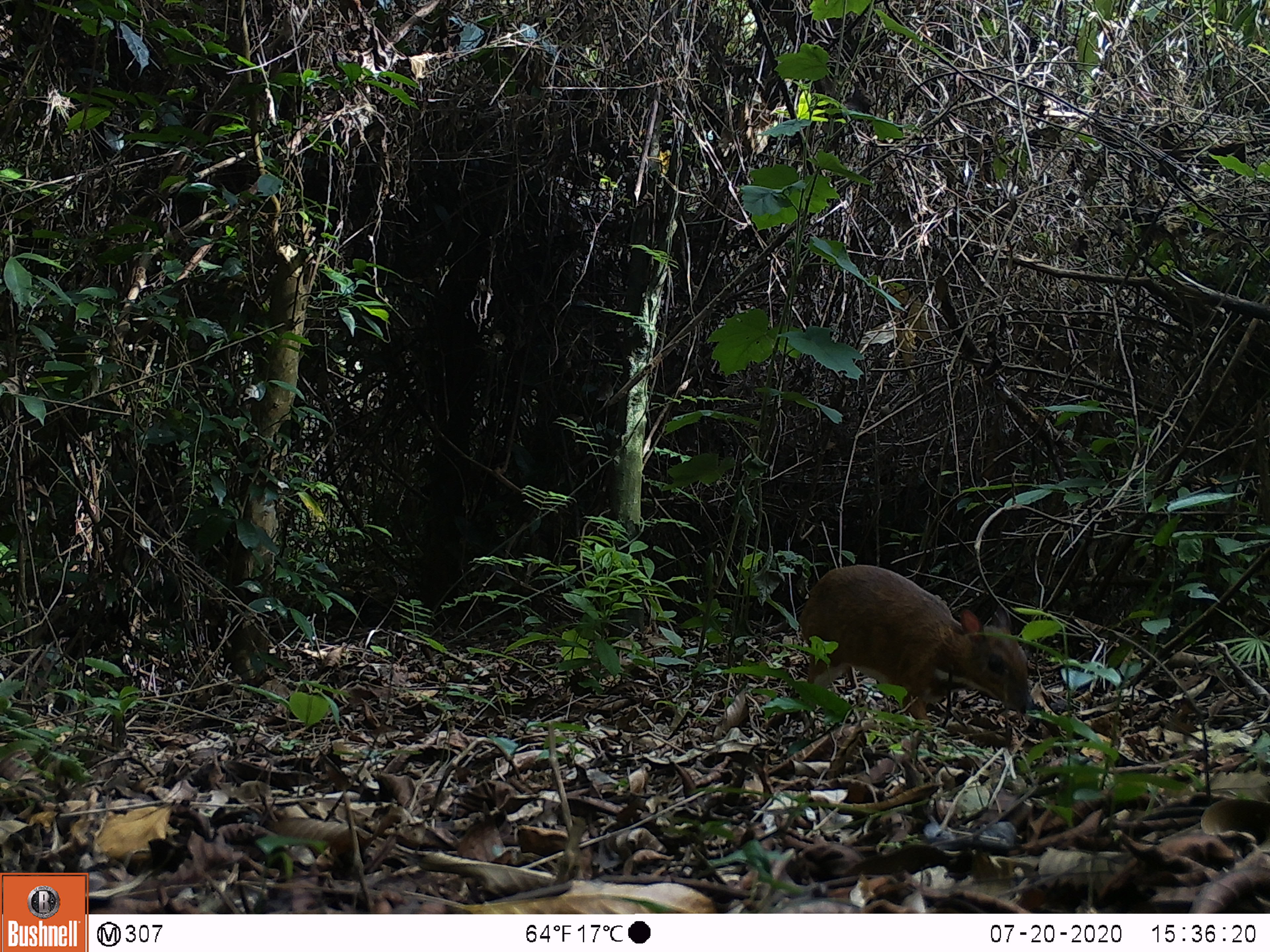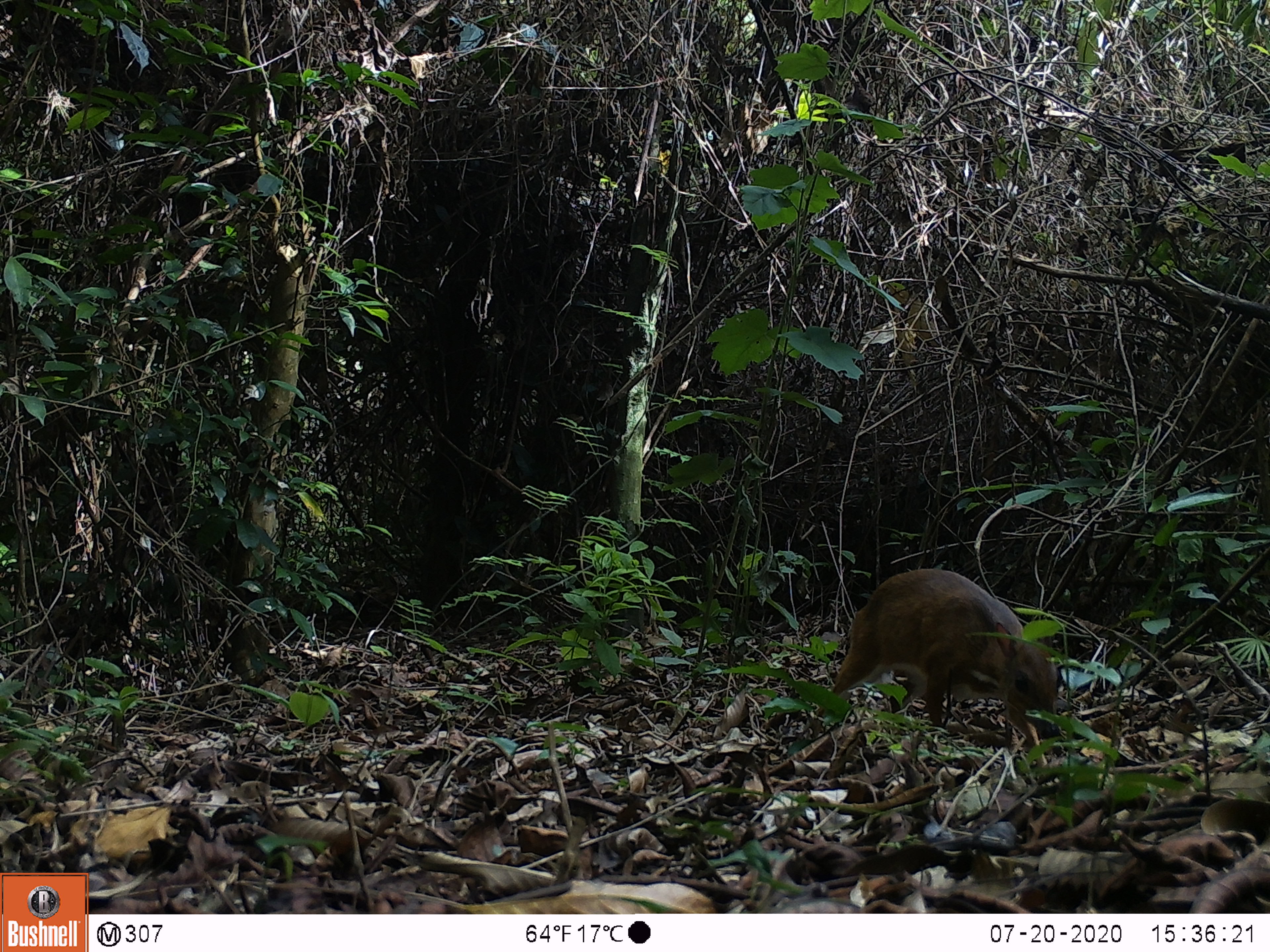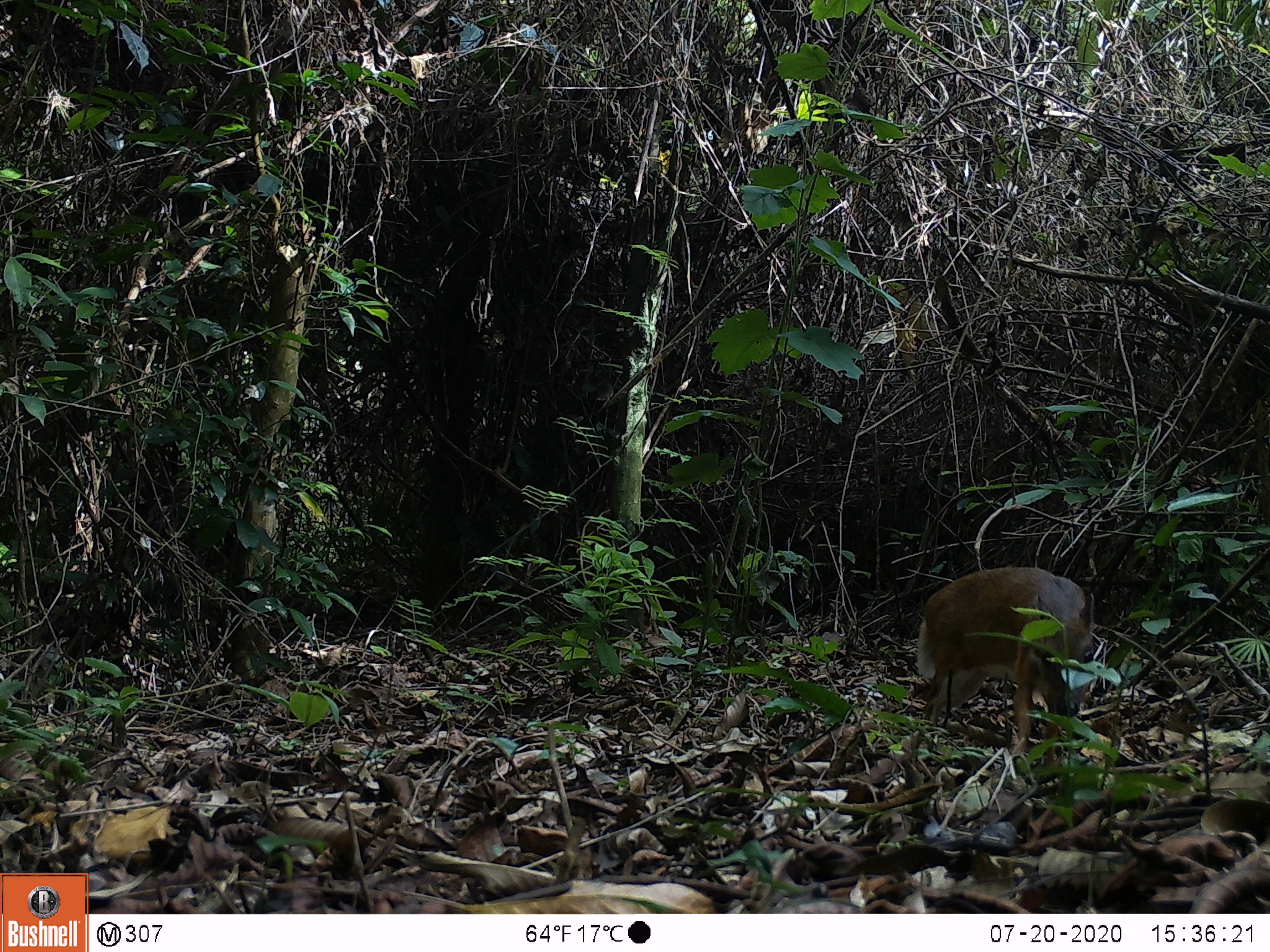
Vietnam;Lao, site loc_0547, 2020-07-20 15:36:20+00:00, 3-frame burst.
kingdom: Animalia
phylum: Chordata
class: Mammalia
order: Artiodactyla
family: Tragulidae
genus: Moschiola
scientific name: Moschiola meminna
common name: chevrotain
Chevrotain (Moschiola meminna). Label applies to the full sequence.